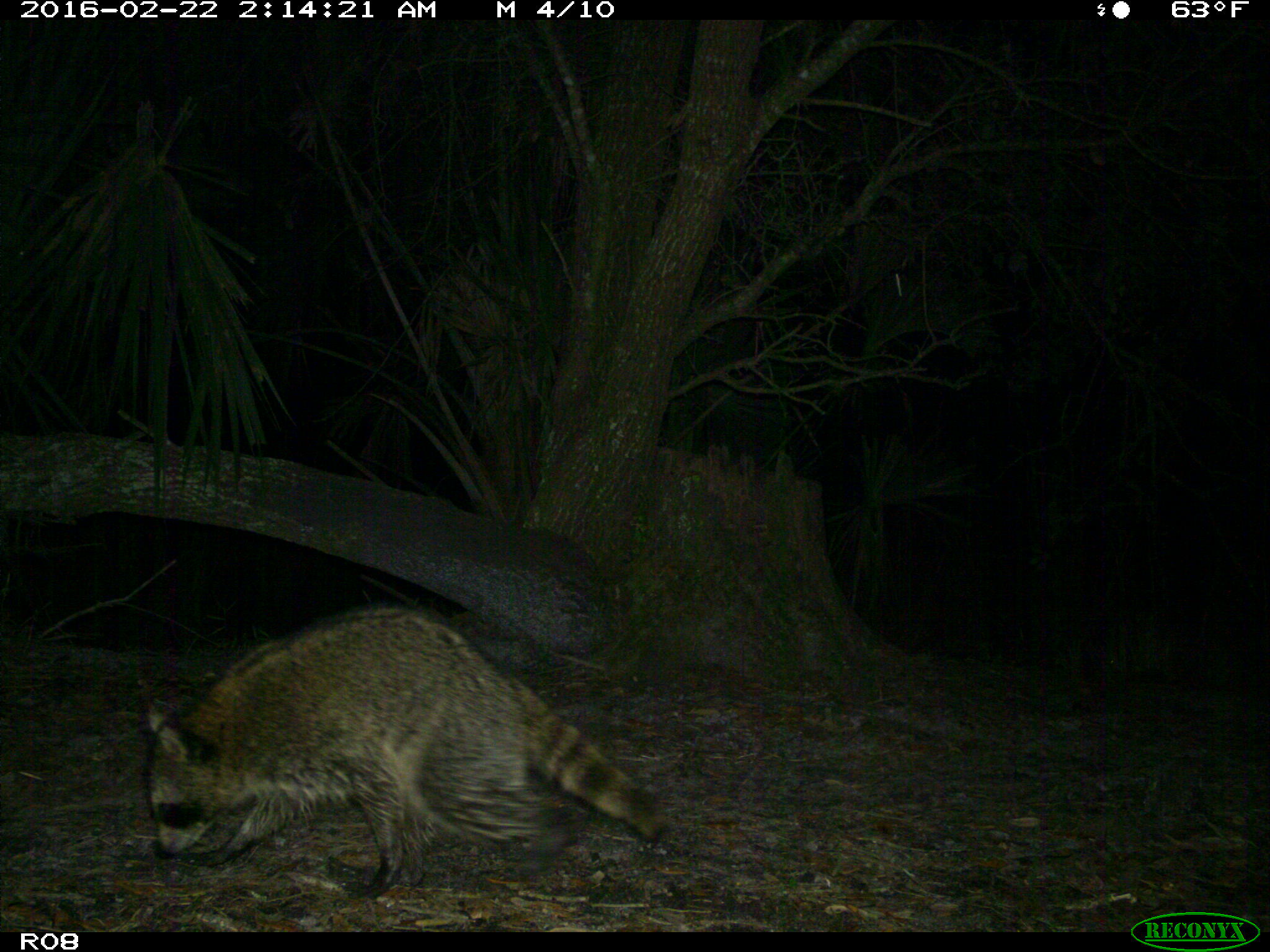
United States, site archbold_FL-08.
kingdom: Animalia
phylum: Chordata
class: Mammalia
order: Carnivora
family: Procyonidae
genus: Procyon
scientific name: Procyon lotor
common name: common raccoon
Procyon lotor (common raccoon).